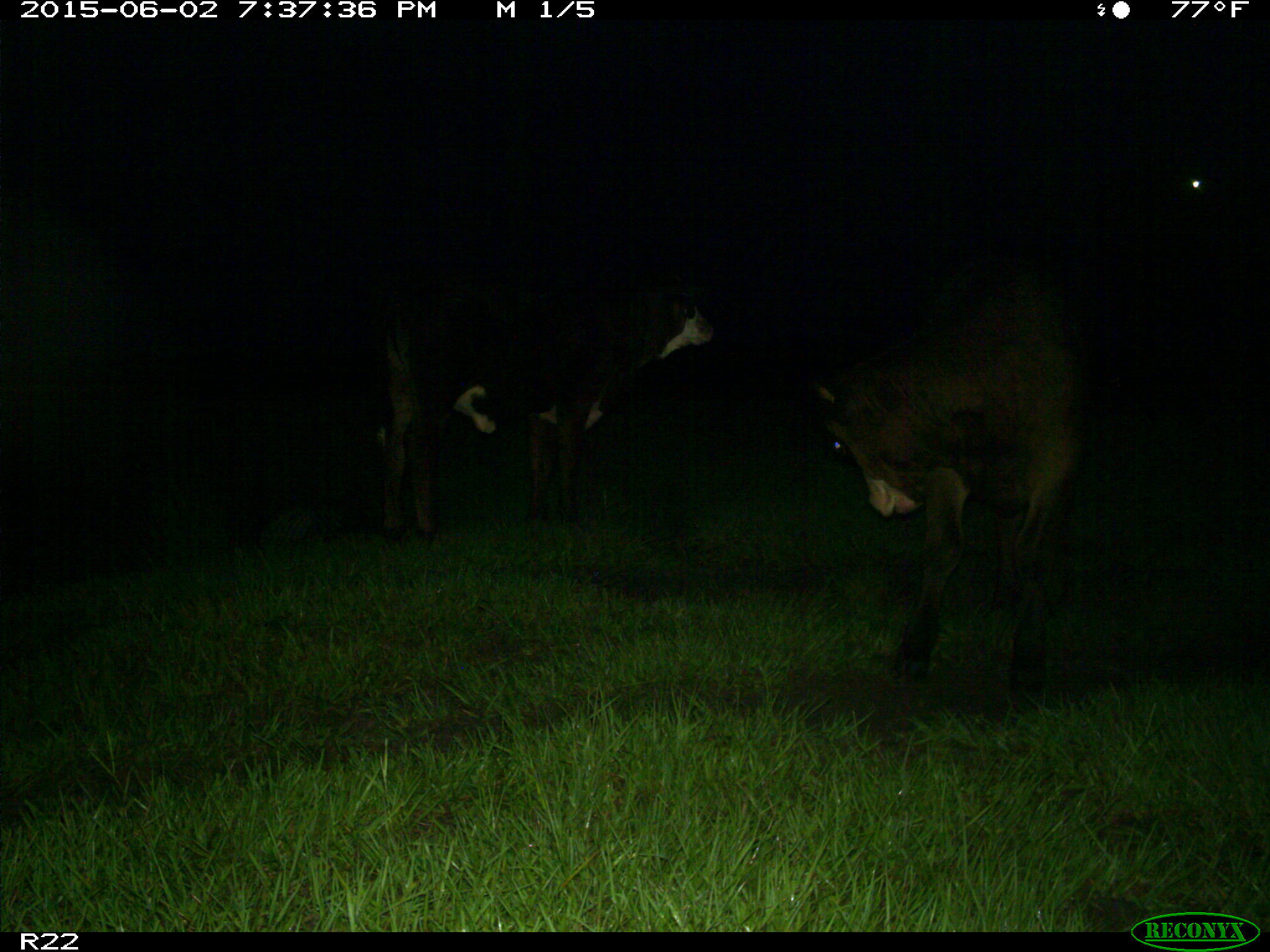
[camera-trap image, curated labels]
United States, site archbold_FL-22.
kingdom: Animalia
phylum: Chordata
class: Mammalia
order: Artiodactyla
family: Bovidae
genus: Bos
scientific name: Bos taurus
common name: domestic cow